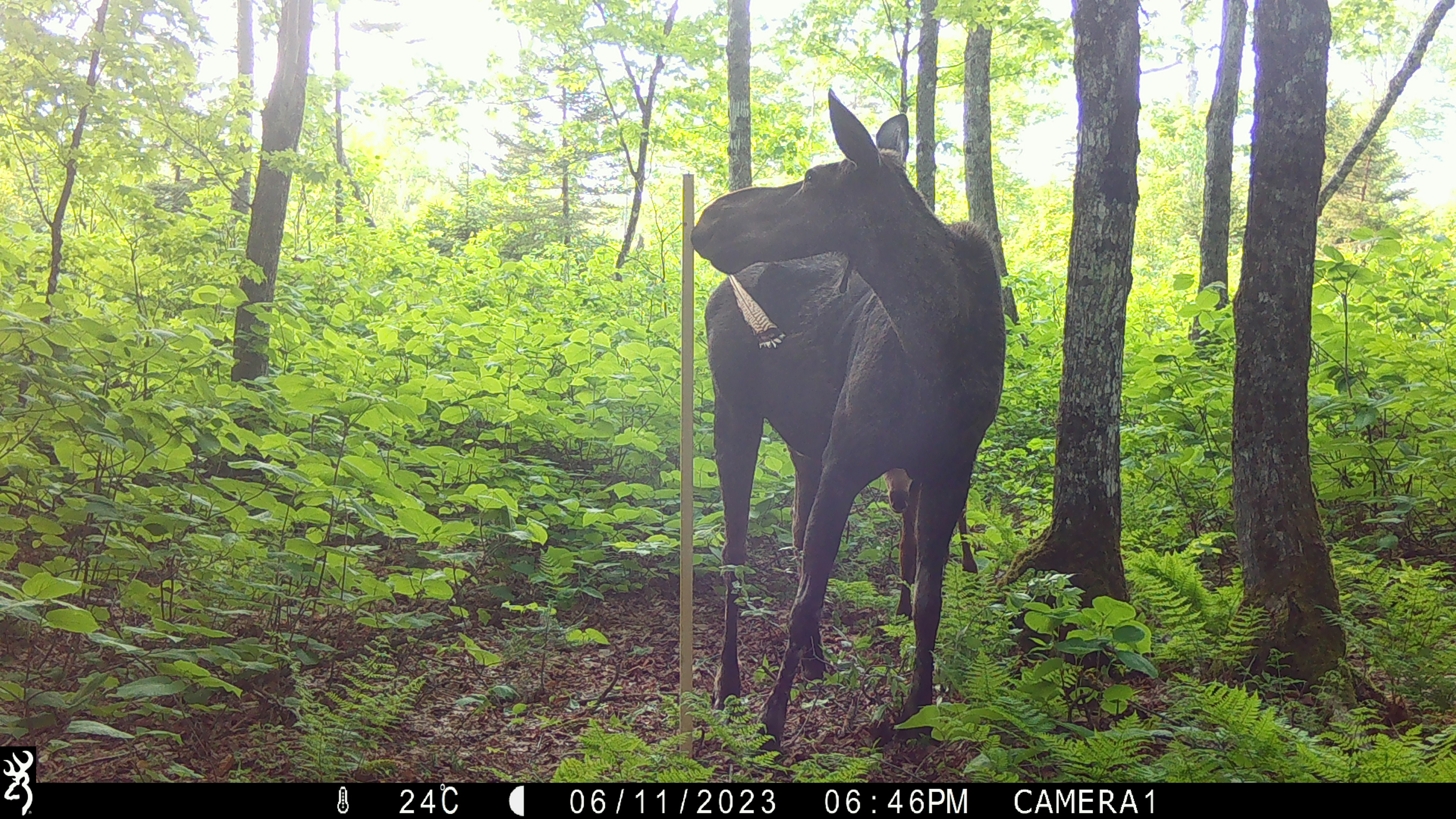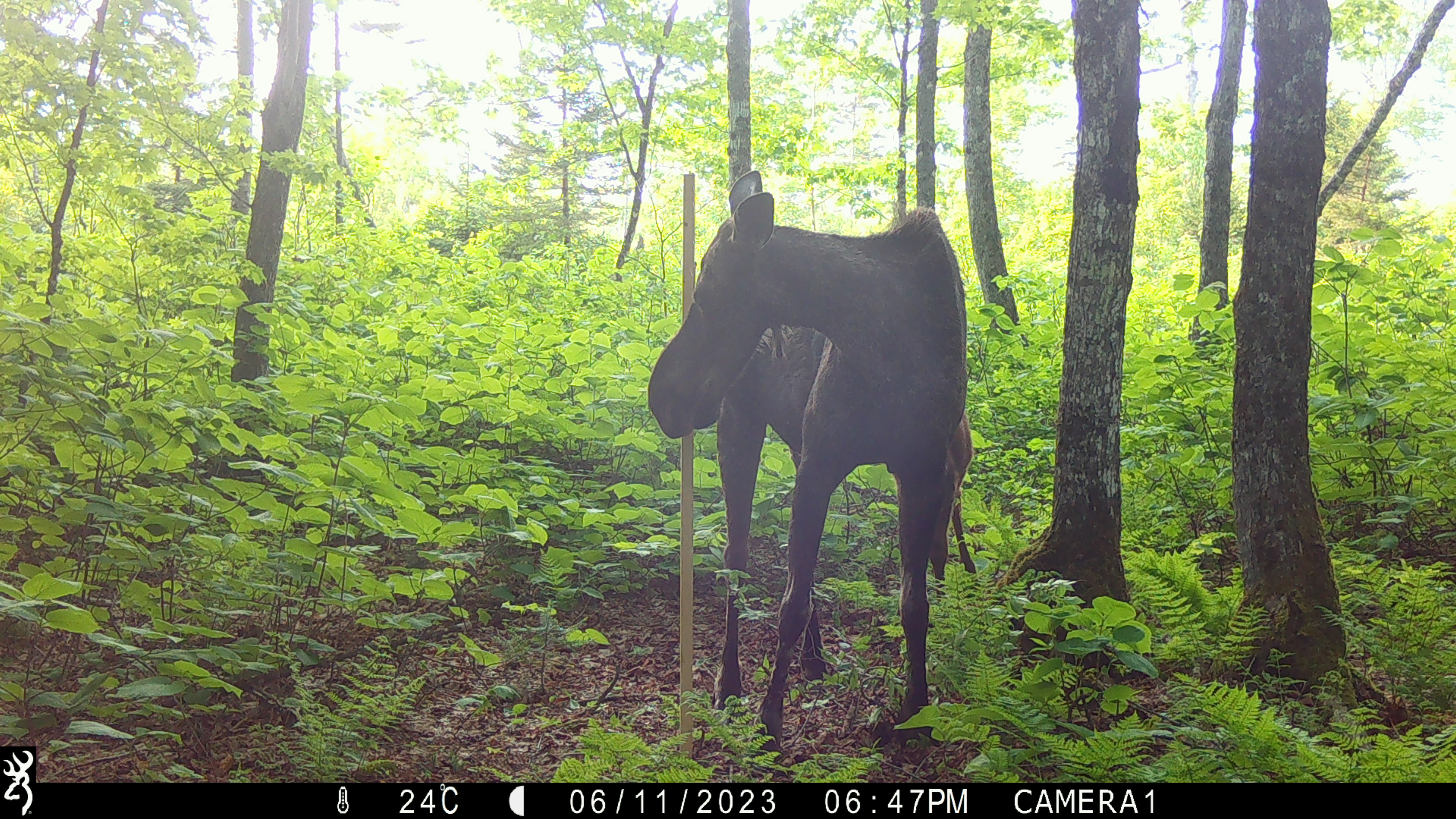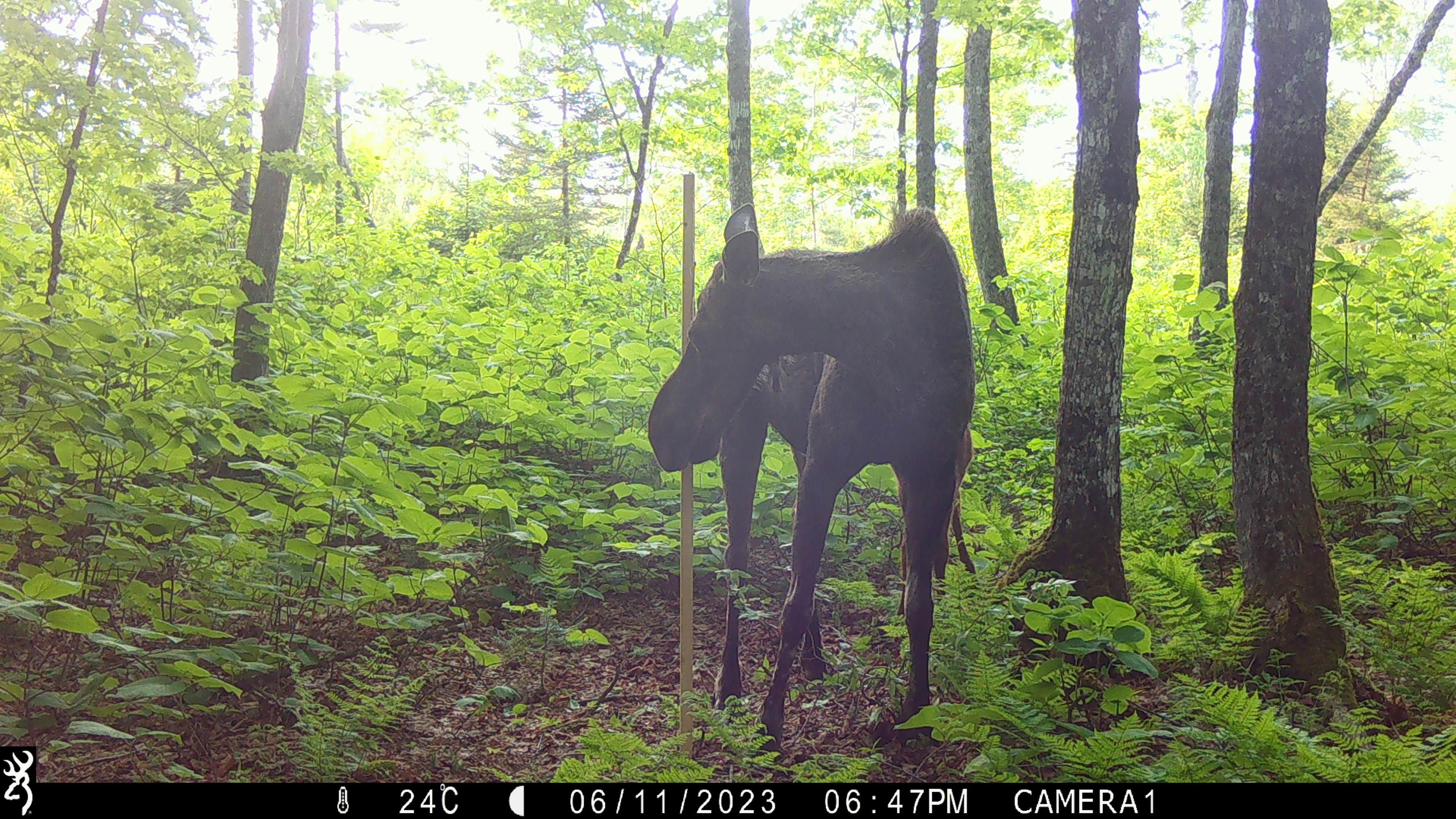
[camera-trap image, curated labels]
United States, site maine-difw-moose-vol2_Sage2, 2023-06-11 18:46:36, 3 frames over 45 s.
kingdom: Animalia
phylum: Chordata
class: Mammalia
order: Artiodactyla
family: Cervidae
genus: Alces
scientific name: Alces alces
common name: moose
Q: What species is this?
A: Moose (Alces alces).